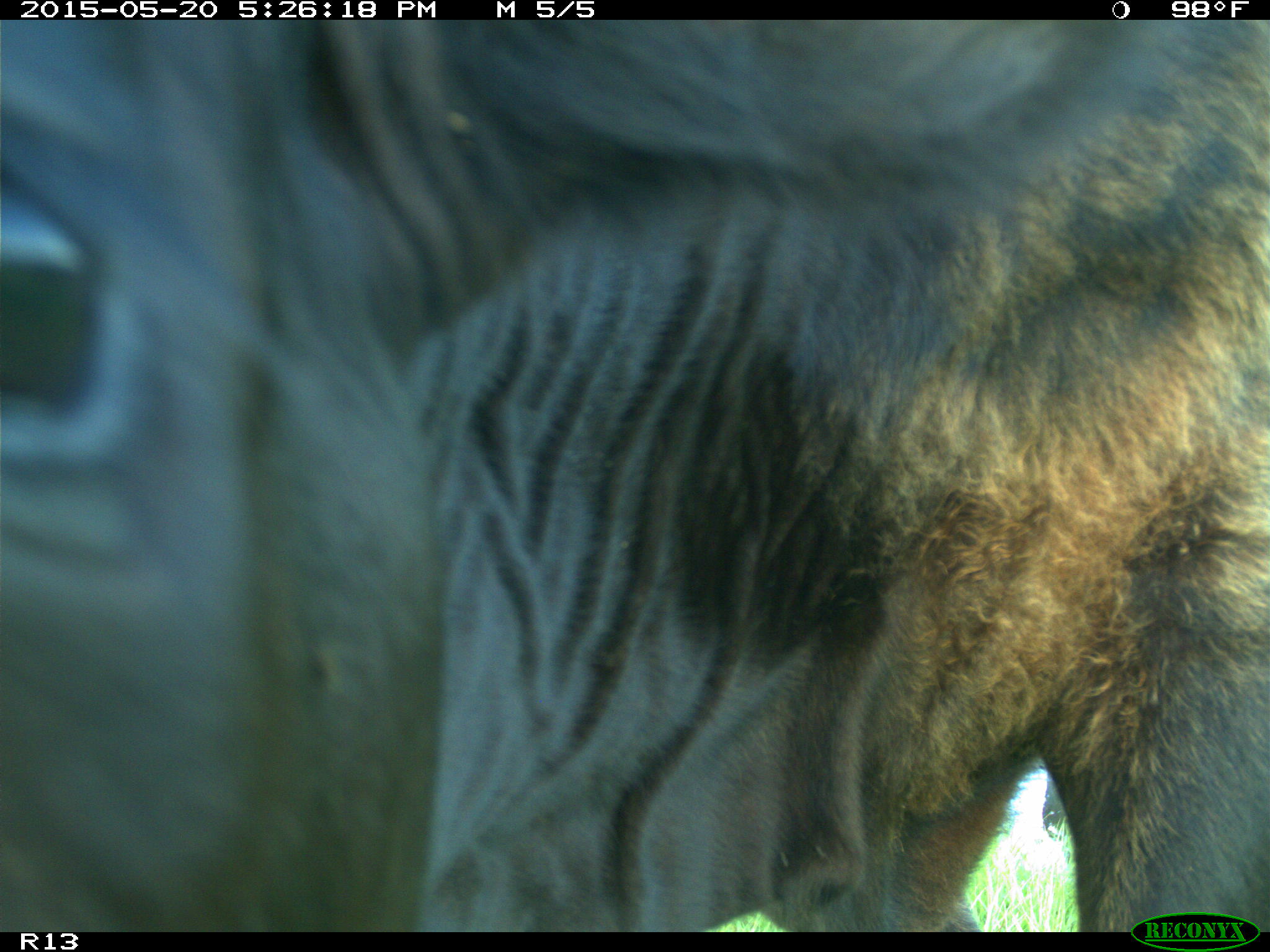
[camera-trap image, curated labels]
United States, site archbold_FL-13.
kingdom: Animalia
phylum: Chordata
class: Mammalia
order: Artiodactyla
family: Bovidae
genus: Bos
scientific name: Bos taurus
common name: domestic cow